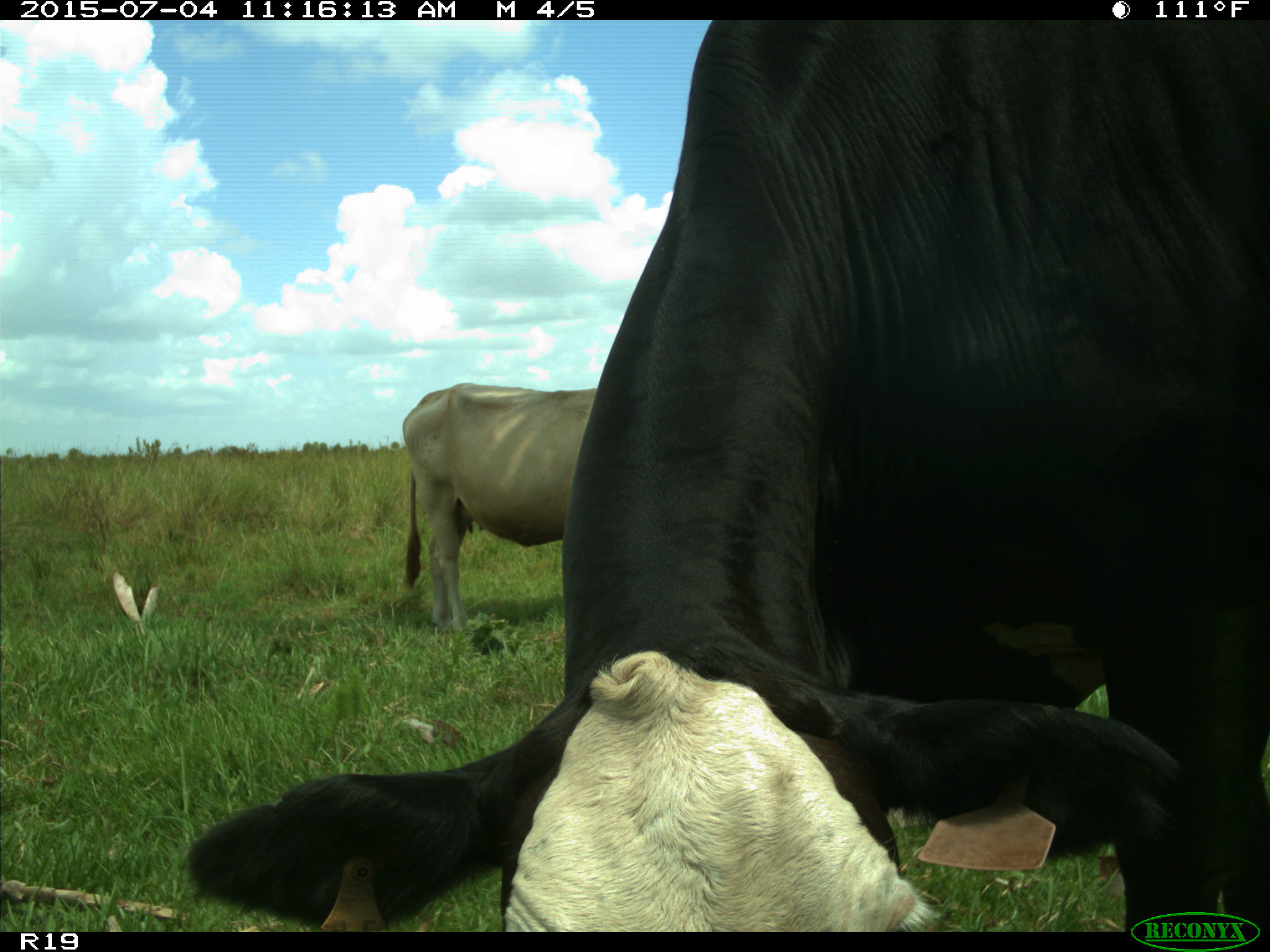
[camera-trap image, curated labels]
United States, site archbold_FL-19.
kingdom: Animalia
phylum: Chordata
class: Mammalia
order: Artiodactyla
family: Bovidae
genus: Bos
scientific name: Bos taurus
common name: domestic cow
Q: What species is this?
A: Bos taurus (domestic cow).